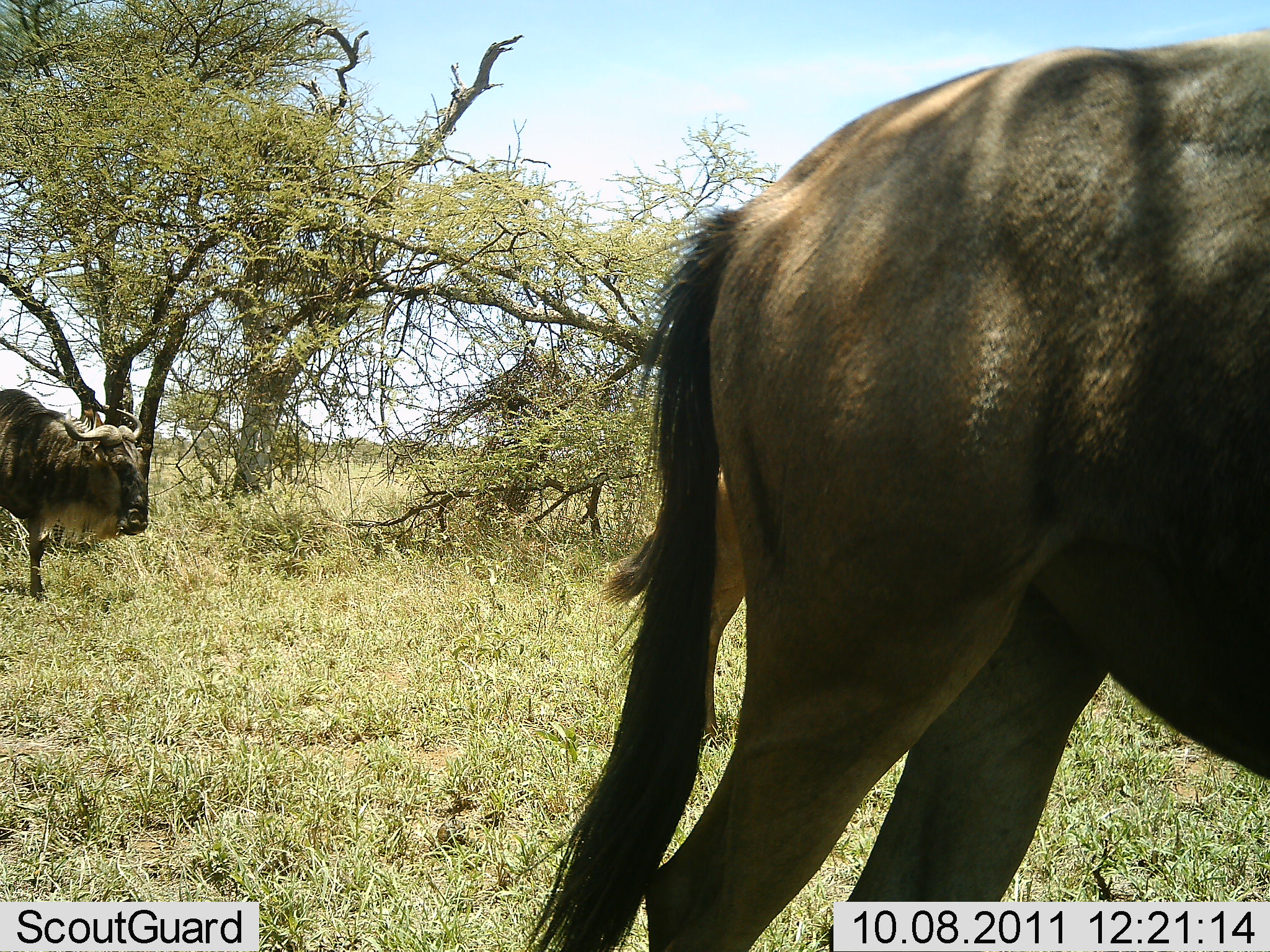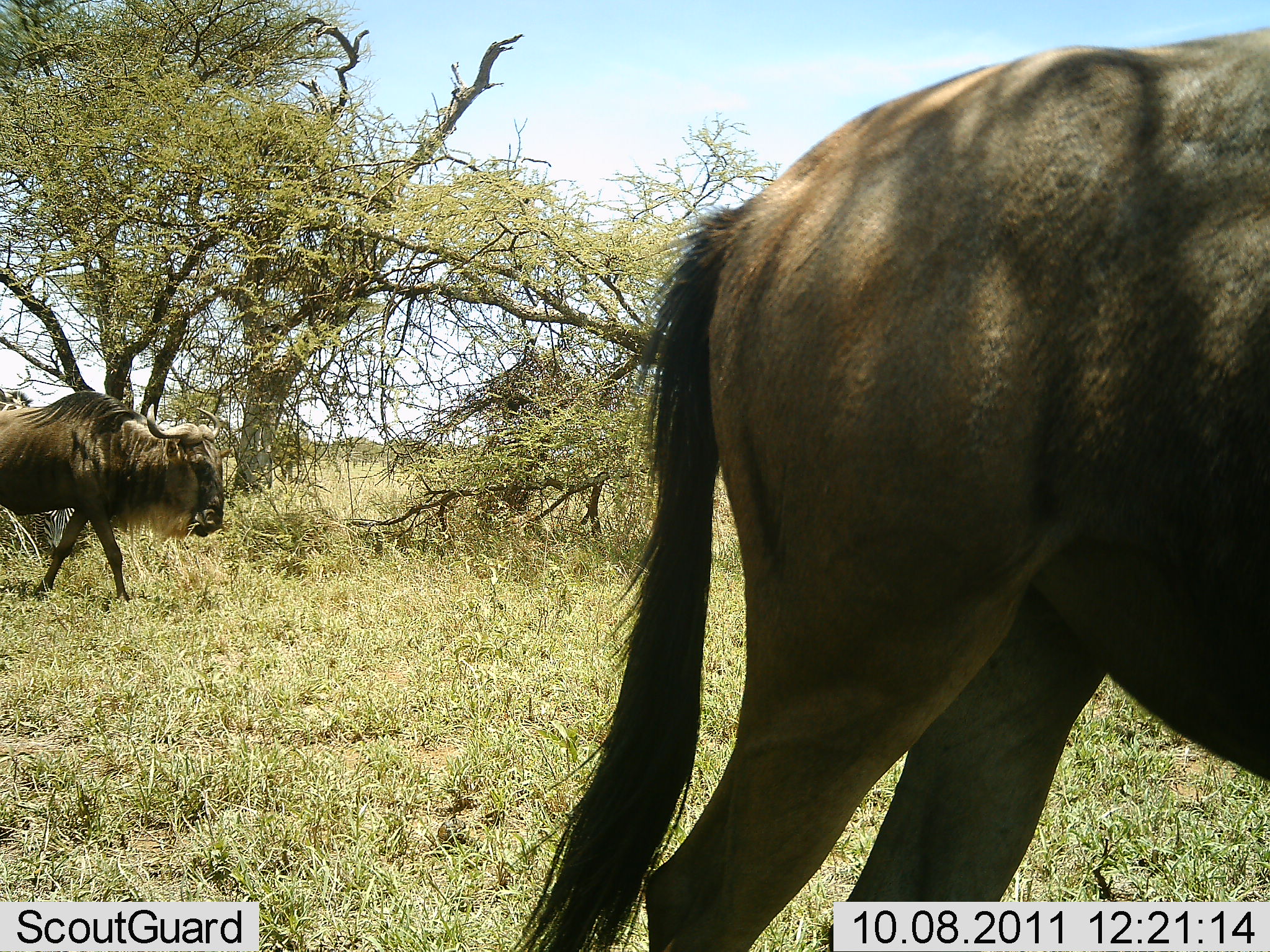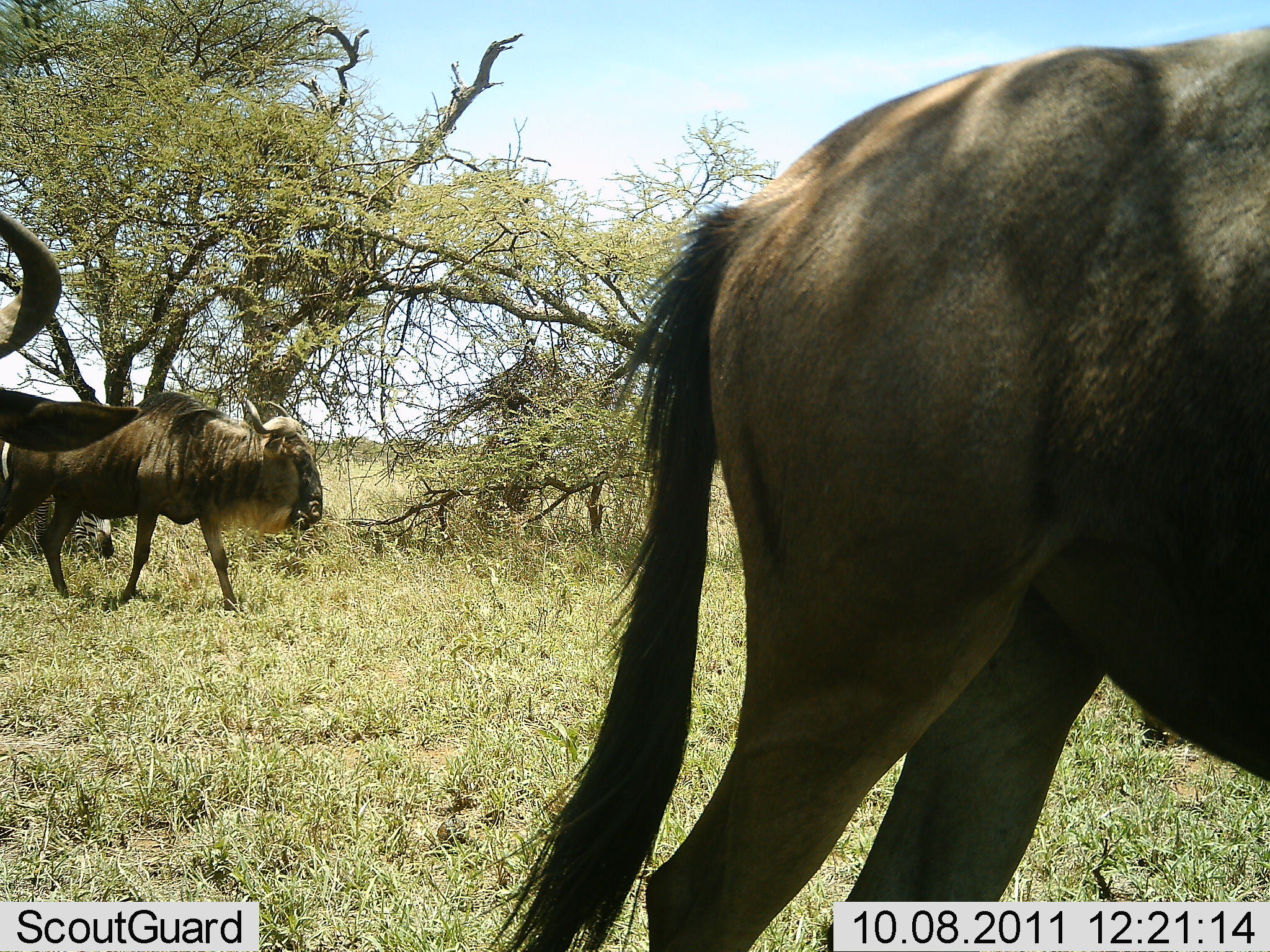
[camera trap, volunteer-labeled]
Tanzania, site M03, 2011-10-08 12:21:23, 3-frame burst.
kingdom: Animalia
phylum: Chordata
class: Mammalia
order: Artiodactyla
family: Bovidae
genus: Connochaetes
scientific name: Connochaetes taurinus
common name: blue wildebeest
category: wildebeest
Wildebeest (blue wildebeest) (Connochaetes taurinus), count 3. Behavior (volunteer vote fractions): standing 38%, resting 0%, moving 92%, interacting 0%. Young present (vote fraction): 8%. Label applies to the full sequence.